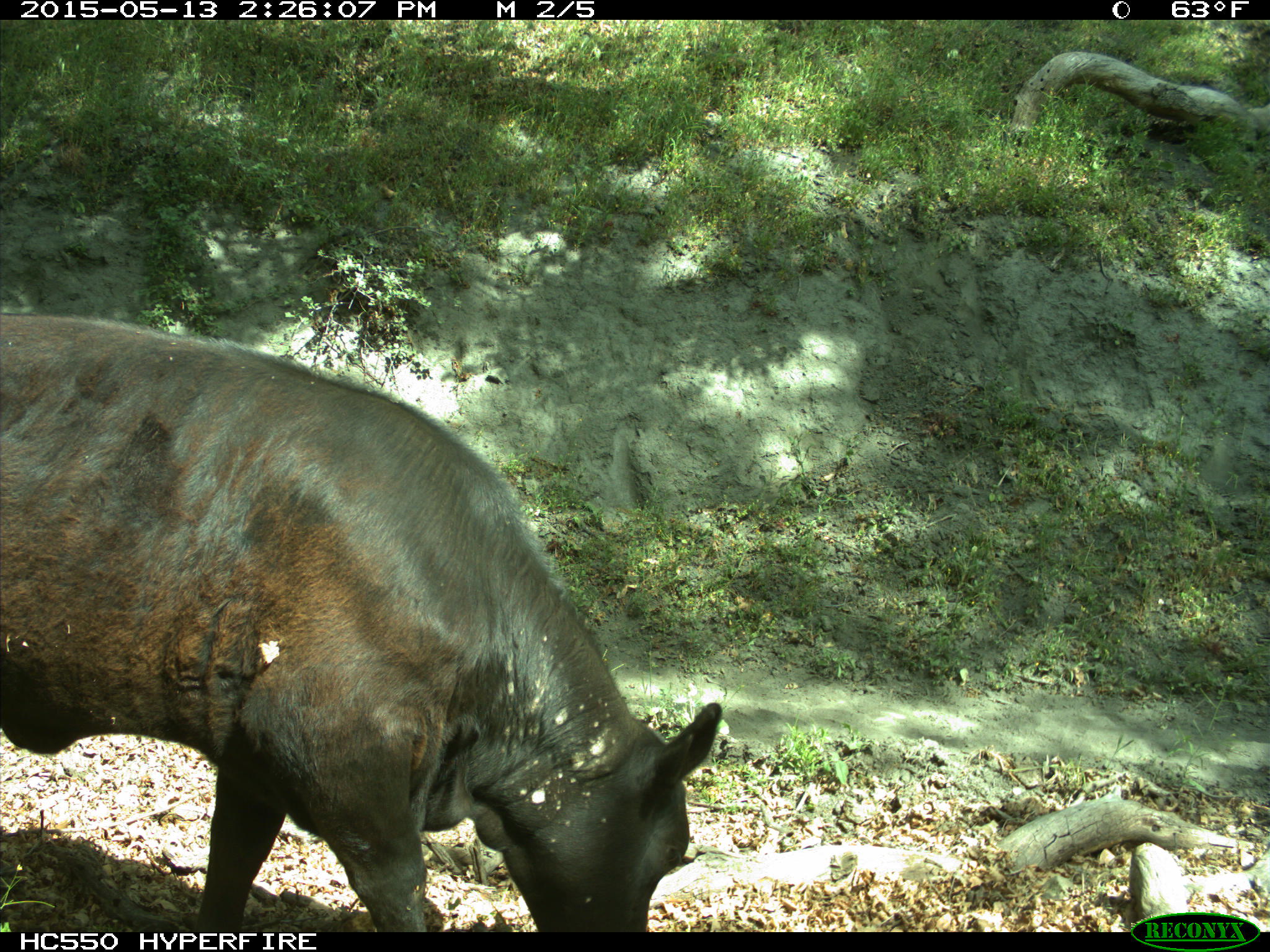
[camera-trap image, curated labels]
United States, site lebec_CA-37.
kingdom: Animalia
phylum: Chordata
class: Mammalia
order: Artiodactyla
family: Bovidae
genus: Bos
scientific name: Bos taurus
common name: domestic cow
Bos taurus (domestic cow).